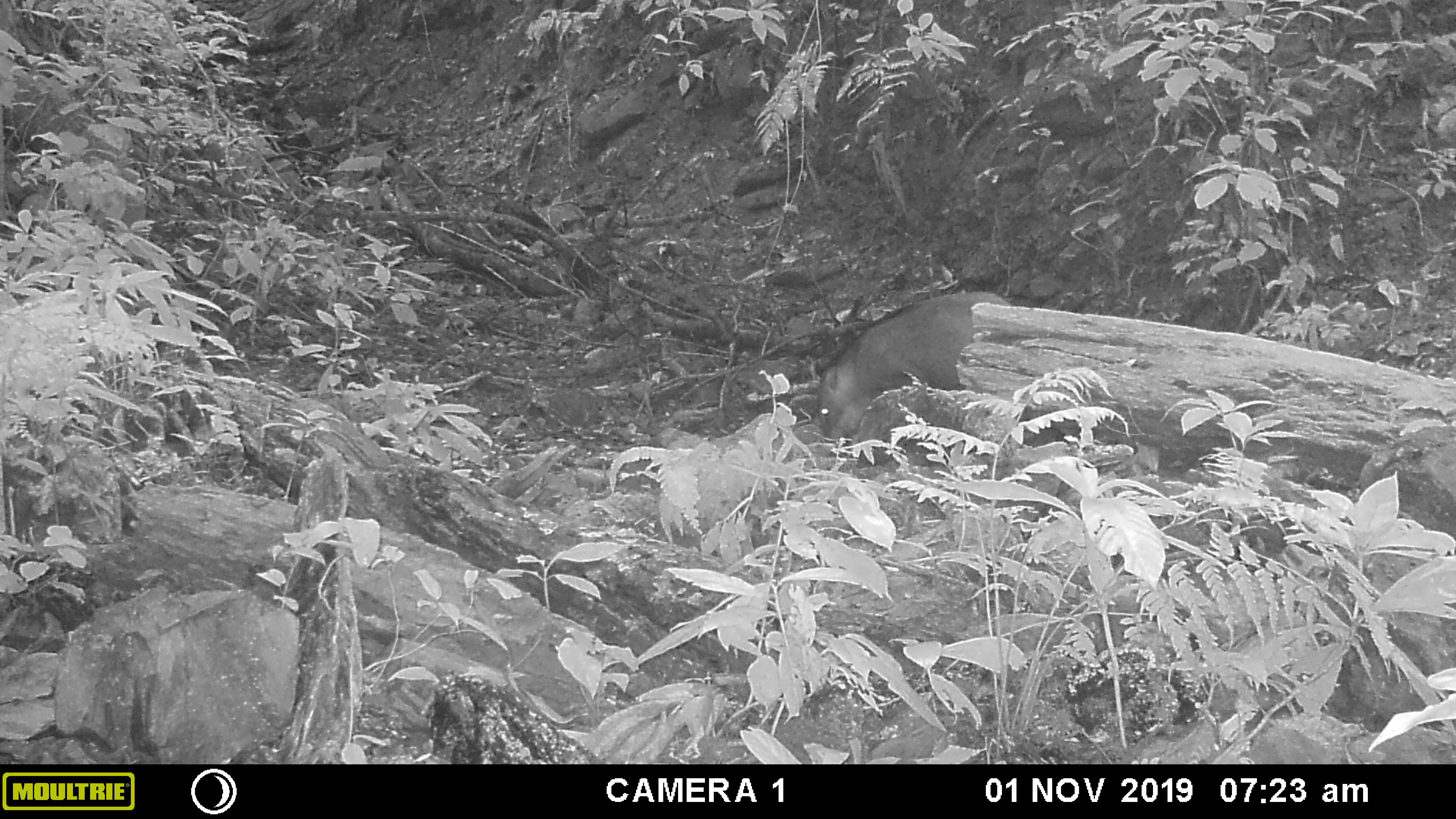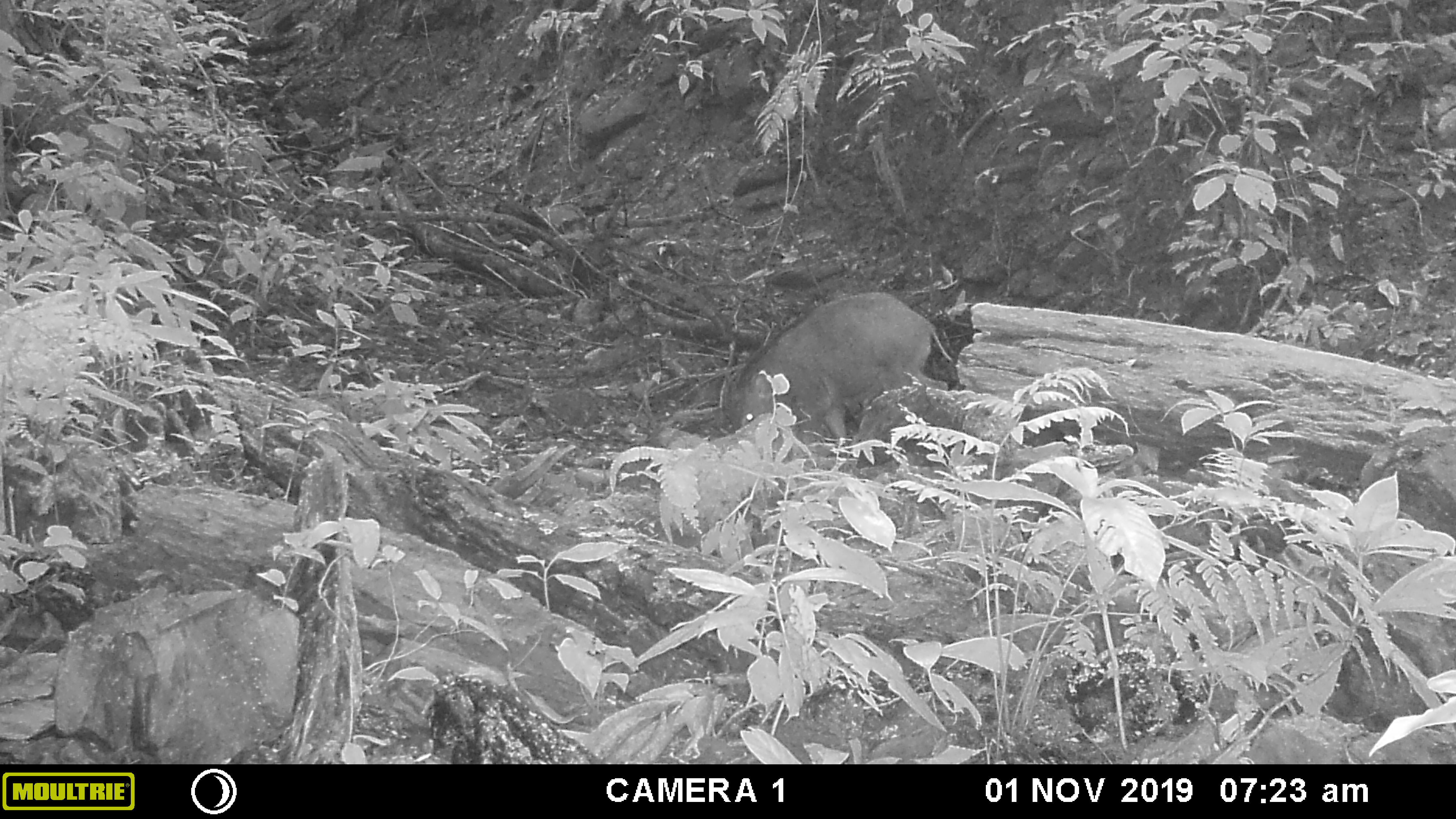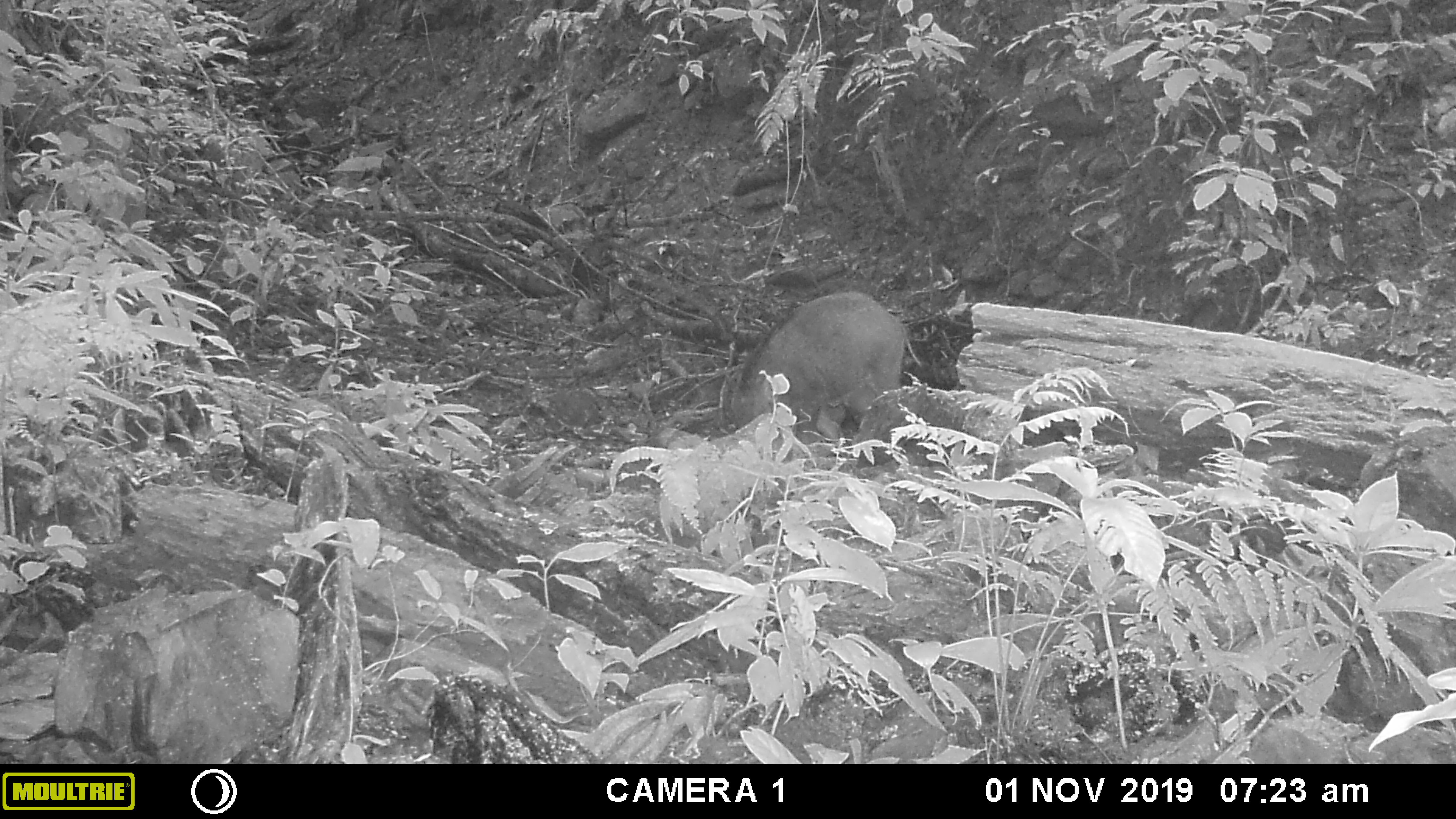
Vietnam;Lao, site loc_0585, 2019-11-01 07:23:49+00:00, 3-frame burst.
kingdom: Animalia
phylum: Chordata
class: Mammalia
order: Artiodactyla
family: Suidae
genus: Sus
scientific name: Sus scrofa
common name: eurasian wild pig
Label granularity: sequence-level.